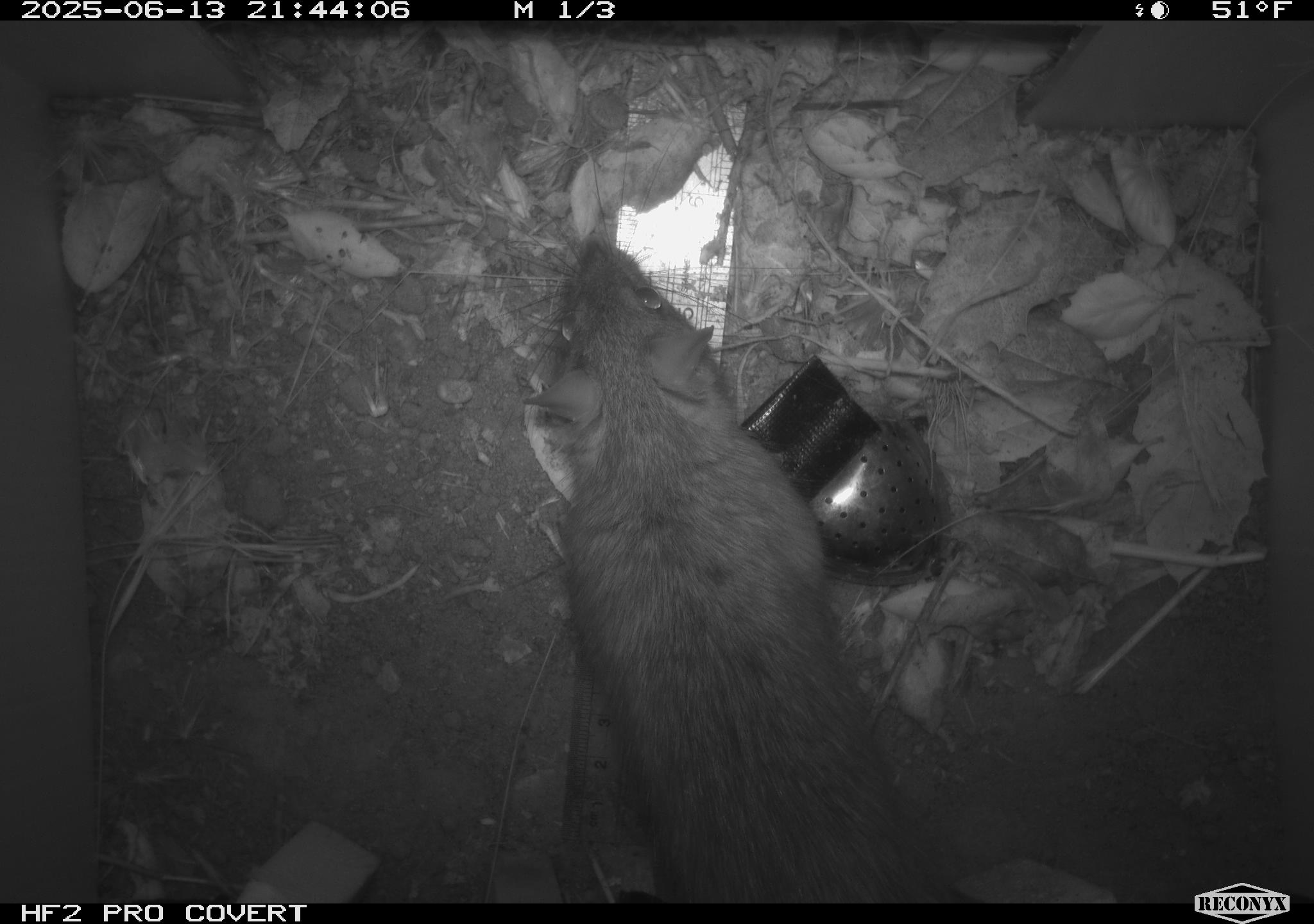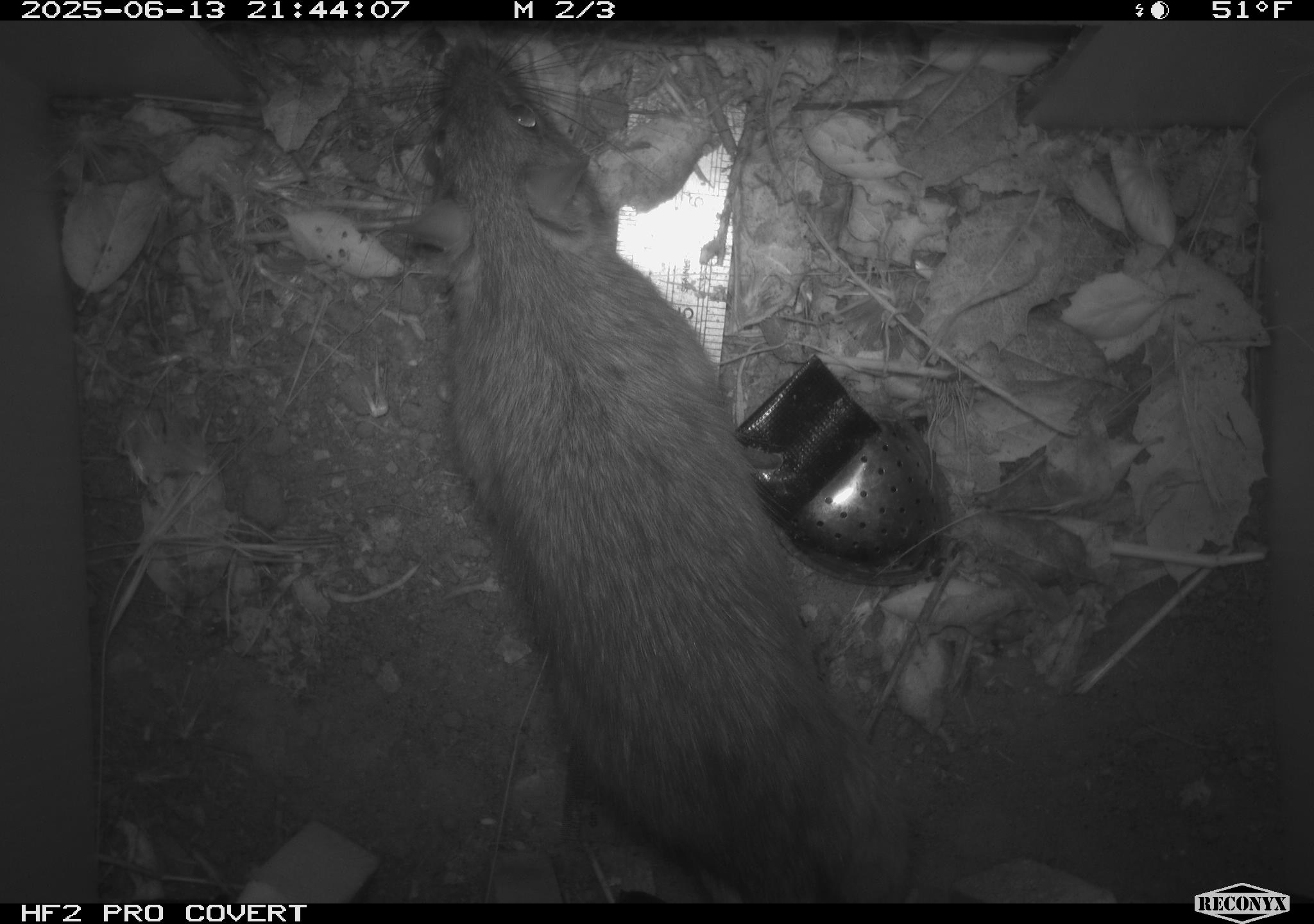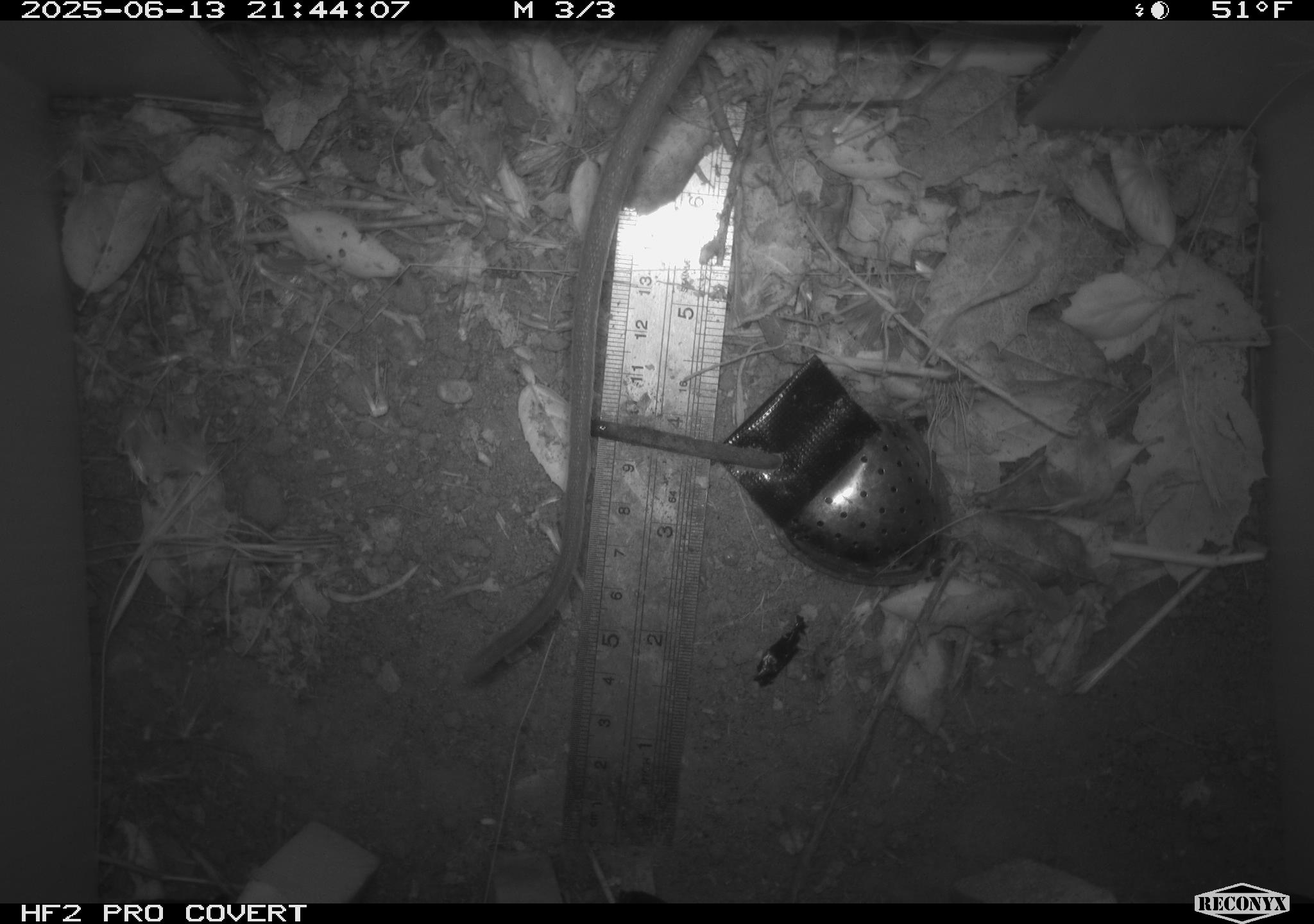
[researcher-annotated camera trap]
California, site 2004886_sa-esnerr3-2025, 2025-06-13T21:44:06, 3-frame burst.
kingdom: Animalia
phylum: Chordata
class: Mammalia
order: Rodentia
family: Muridae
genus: Rattus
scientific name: Rattus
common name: rat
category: rattus species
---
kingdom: Animalia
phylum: Chordata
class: Mammalia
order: Rodentia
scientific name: Rodentia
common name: rodent